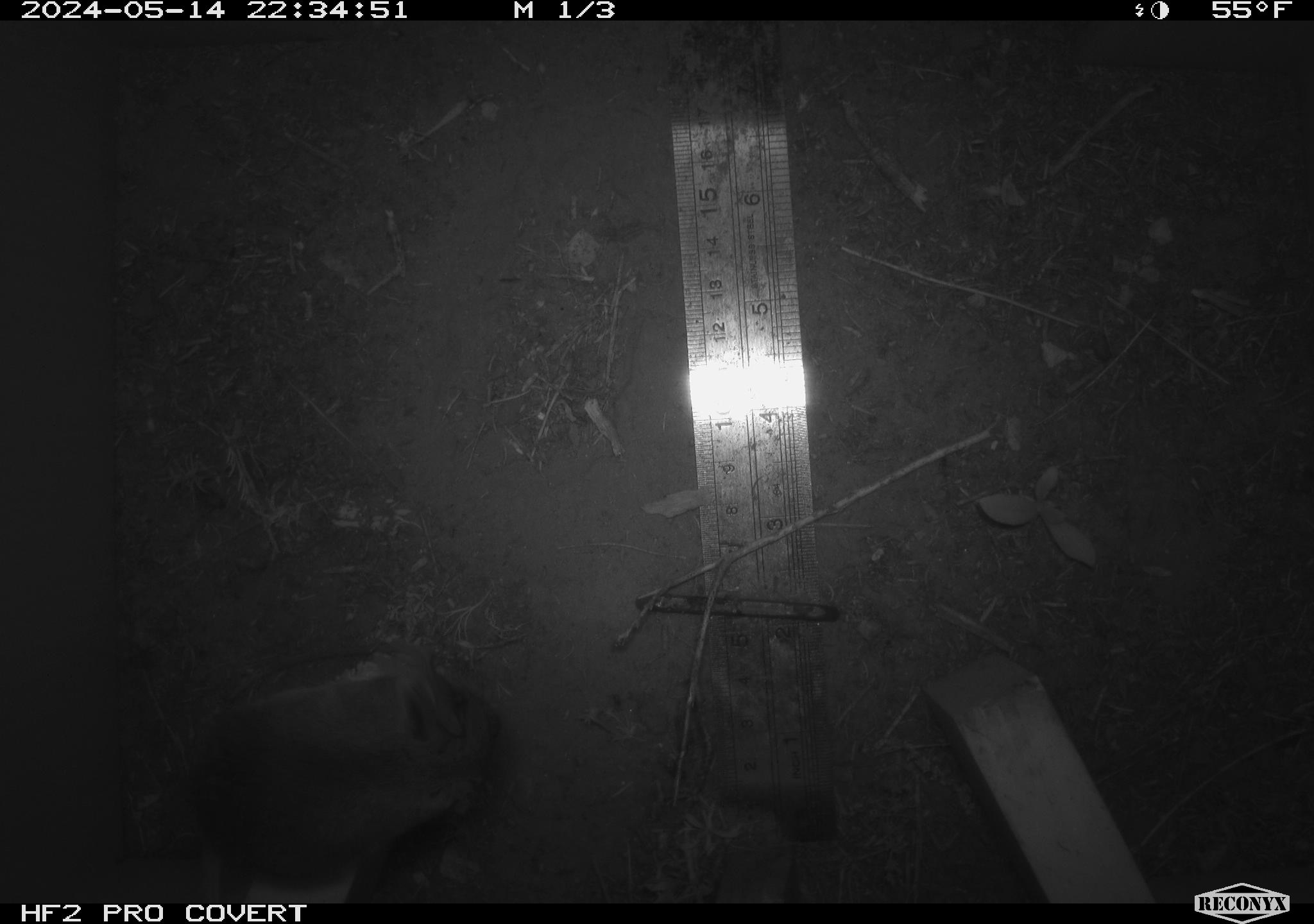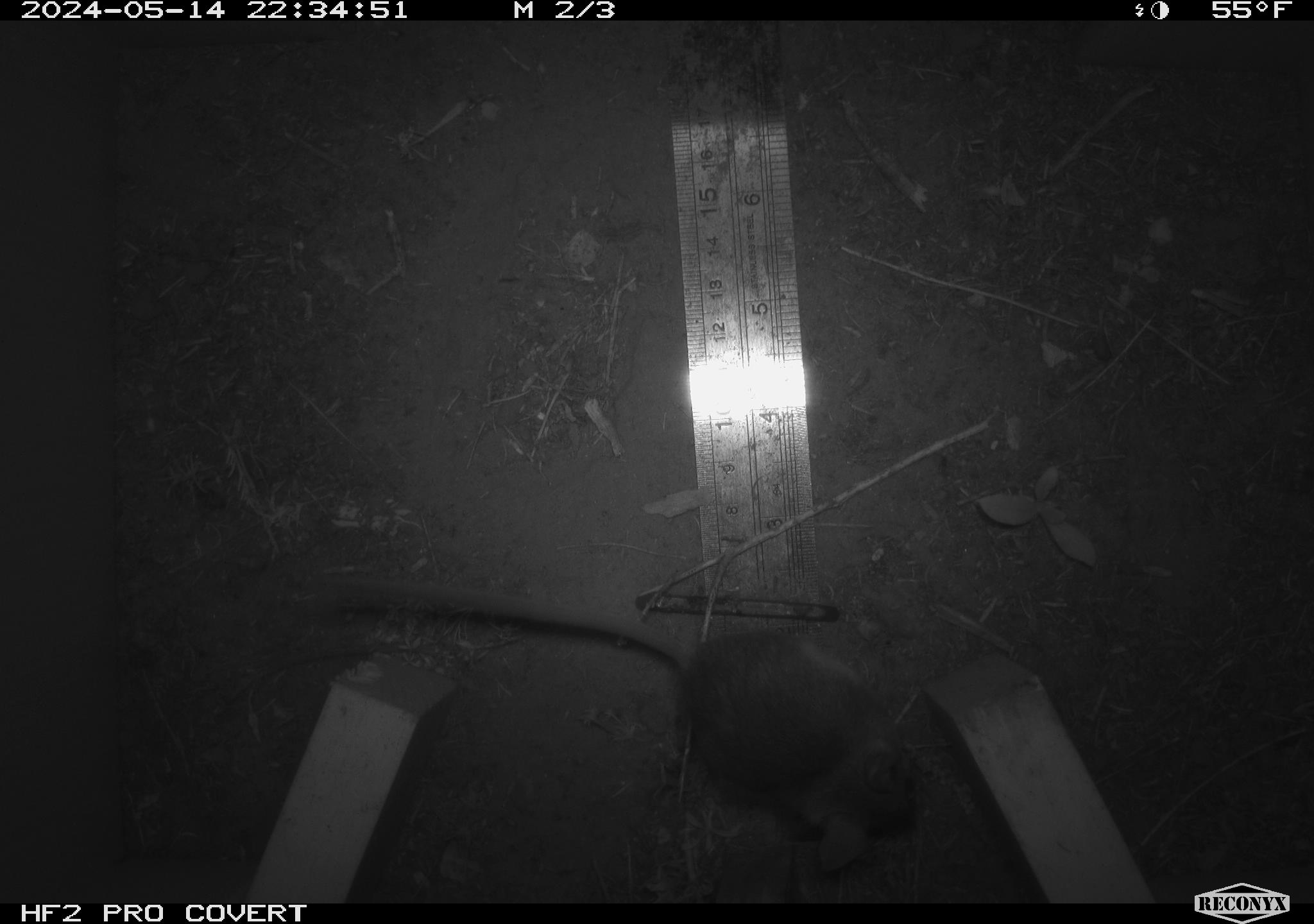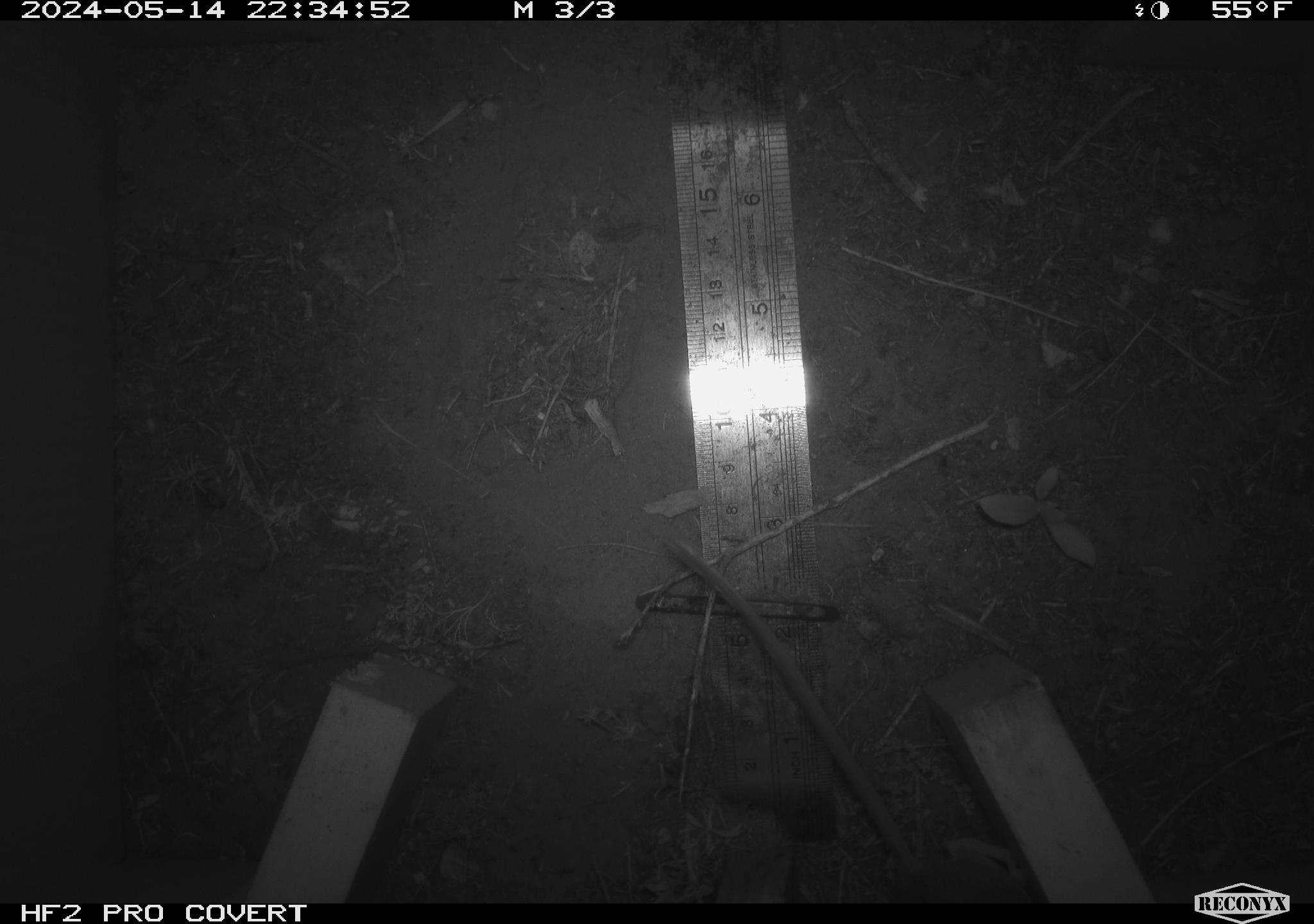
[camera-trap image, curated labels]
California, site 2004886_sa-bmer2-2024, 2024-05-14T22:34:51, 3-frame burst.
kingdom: Animalia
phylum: Chordata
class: Mammalia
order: Rodentia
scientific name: Rodentia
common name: mouse species